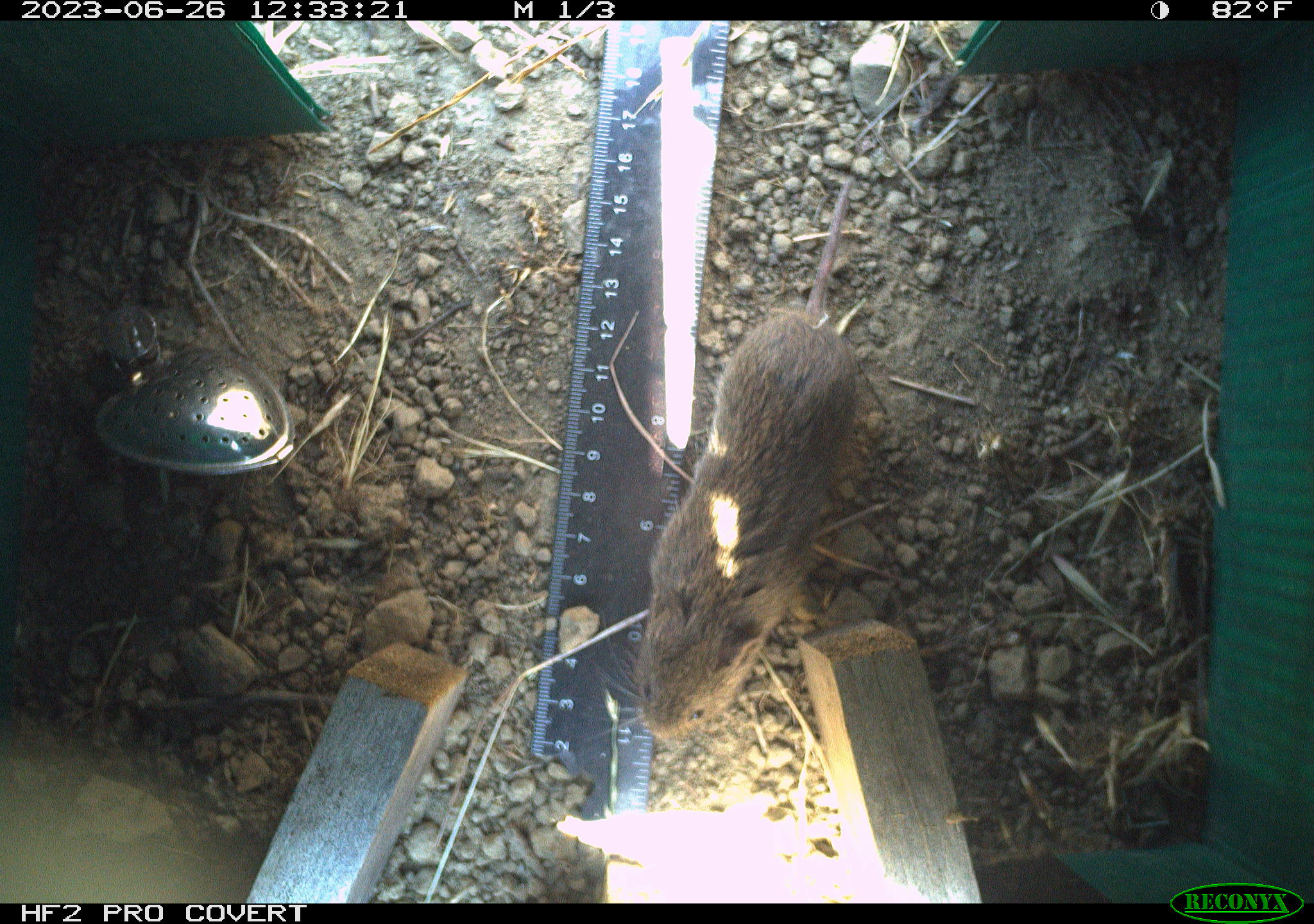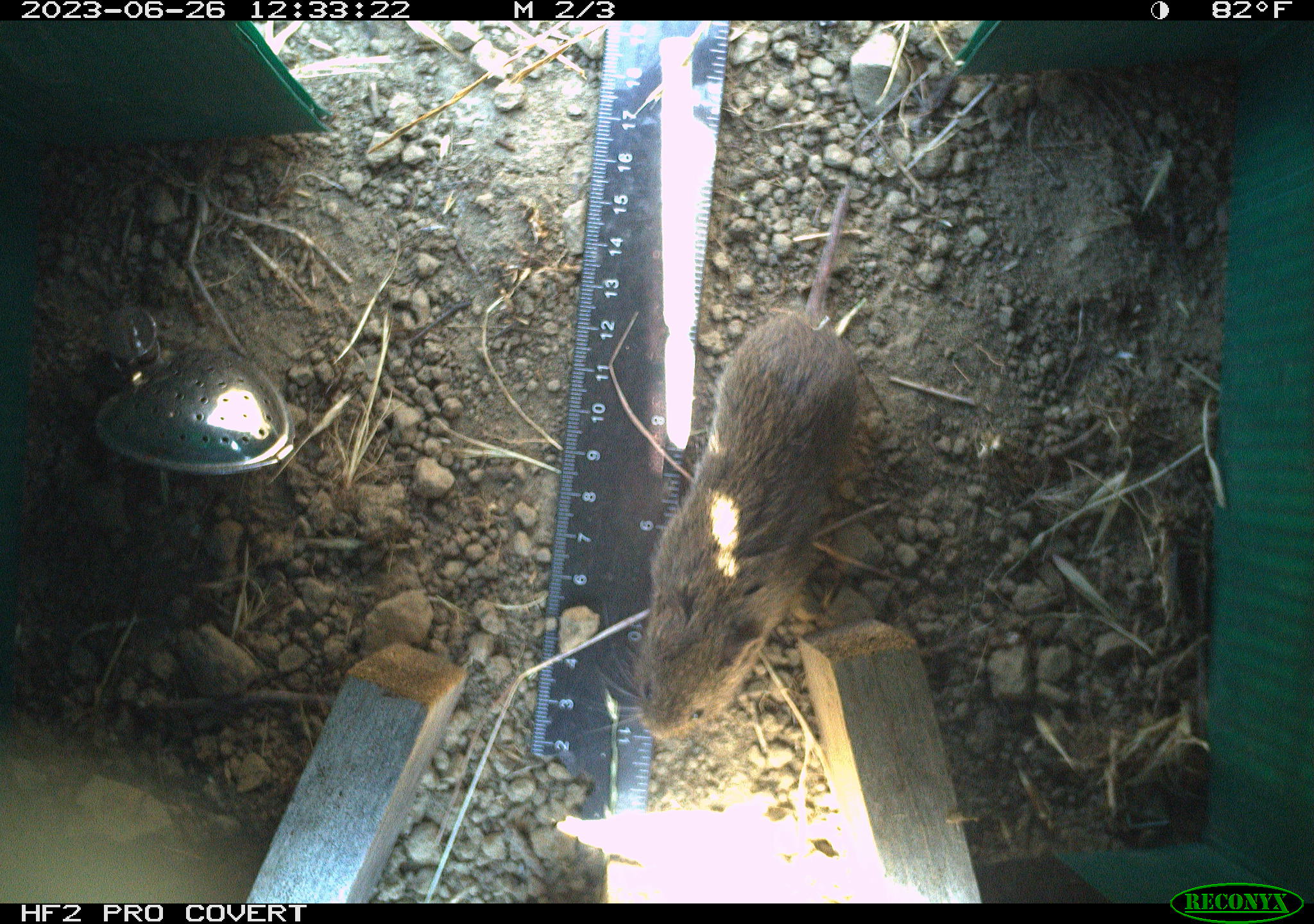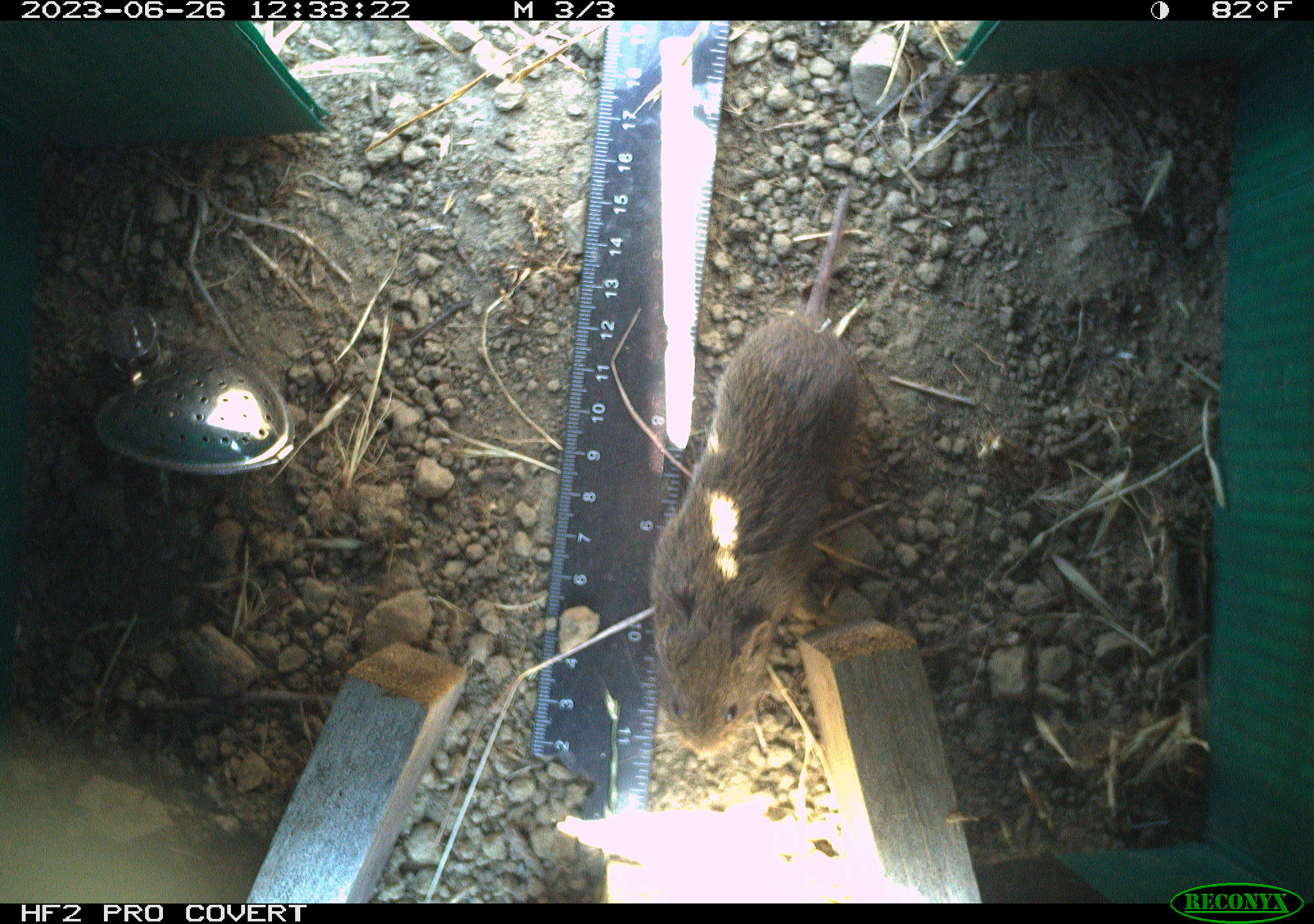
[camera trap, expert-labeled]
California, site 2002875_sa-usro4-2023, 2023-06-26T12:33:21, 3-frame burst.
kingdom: Animalia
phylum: Chordata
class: Mammalia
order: Rodentia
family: Cricetidae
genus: Microtus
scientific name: Microtus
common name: meadow vole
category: microtus species